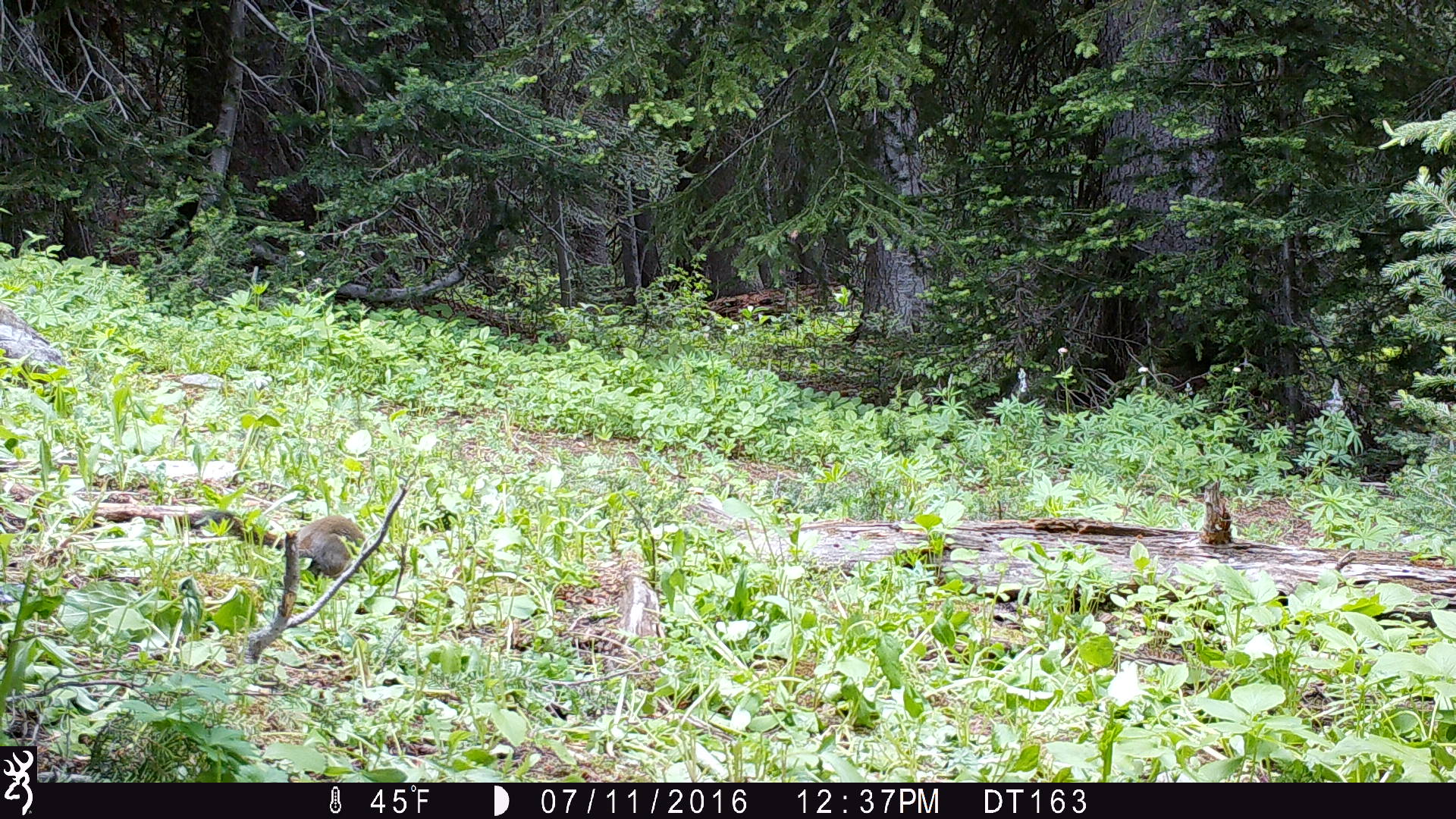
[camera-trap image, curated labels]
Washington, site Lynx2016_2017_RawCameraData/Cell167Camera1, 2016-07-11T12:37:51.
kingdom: Animalia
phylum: Chordata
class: Mammalia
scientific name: Mammalia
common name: small mammal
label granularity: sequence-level